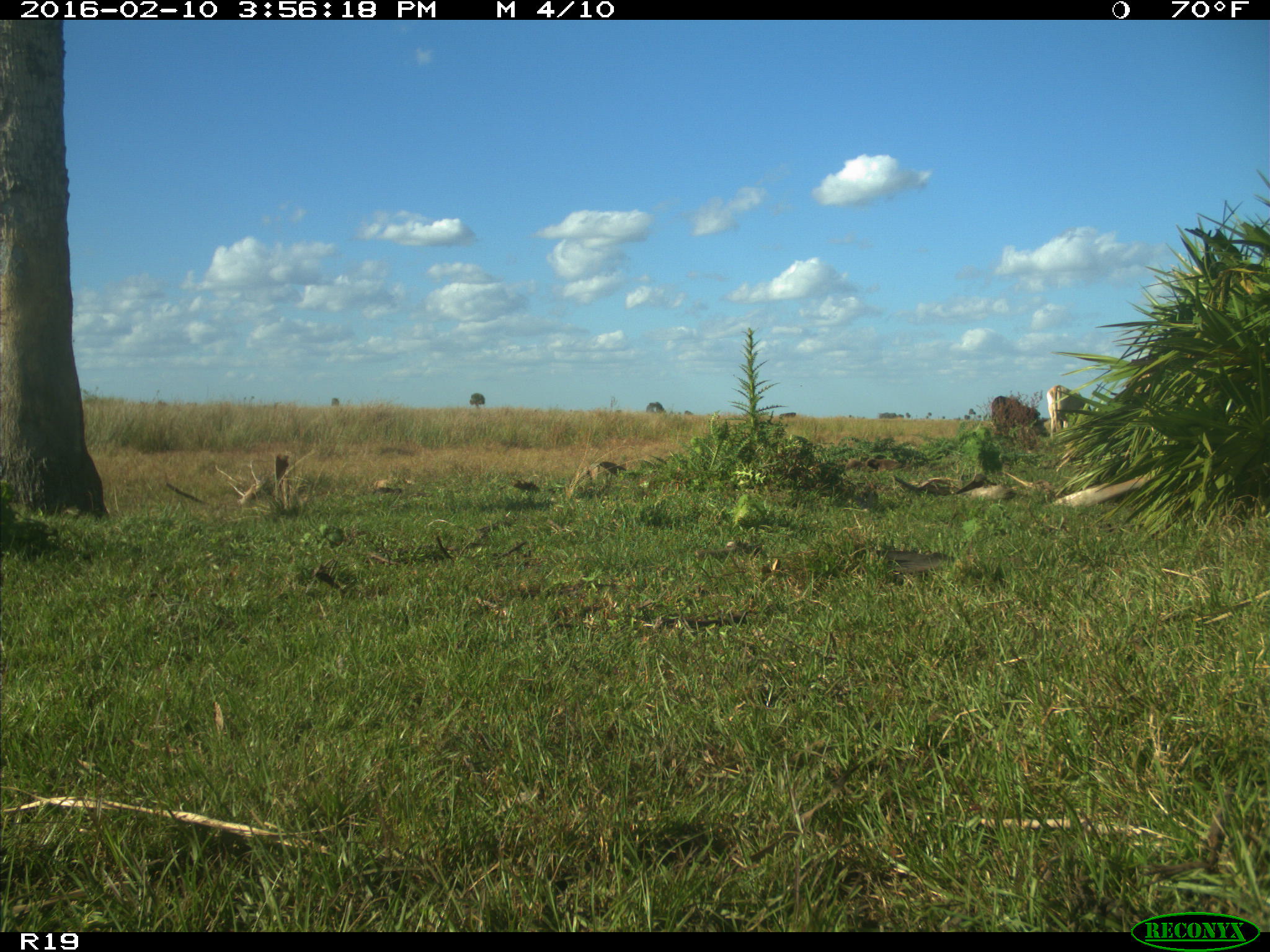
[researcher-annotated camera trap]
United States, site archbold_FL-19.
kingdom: Animalia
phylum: Chordata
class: Mammalia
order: Artiodactyla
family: Bovidae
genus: Bos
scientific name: Bos taurus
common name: domestic cow